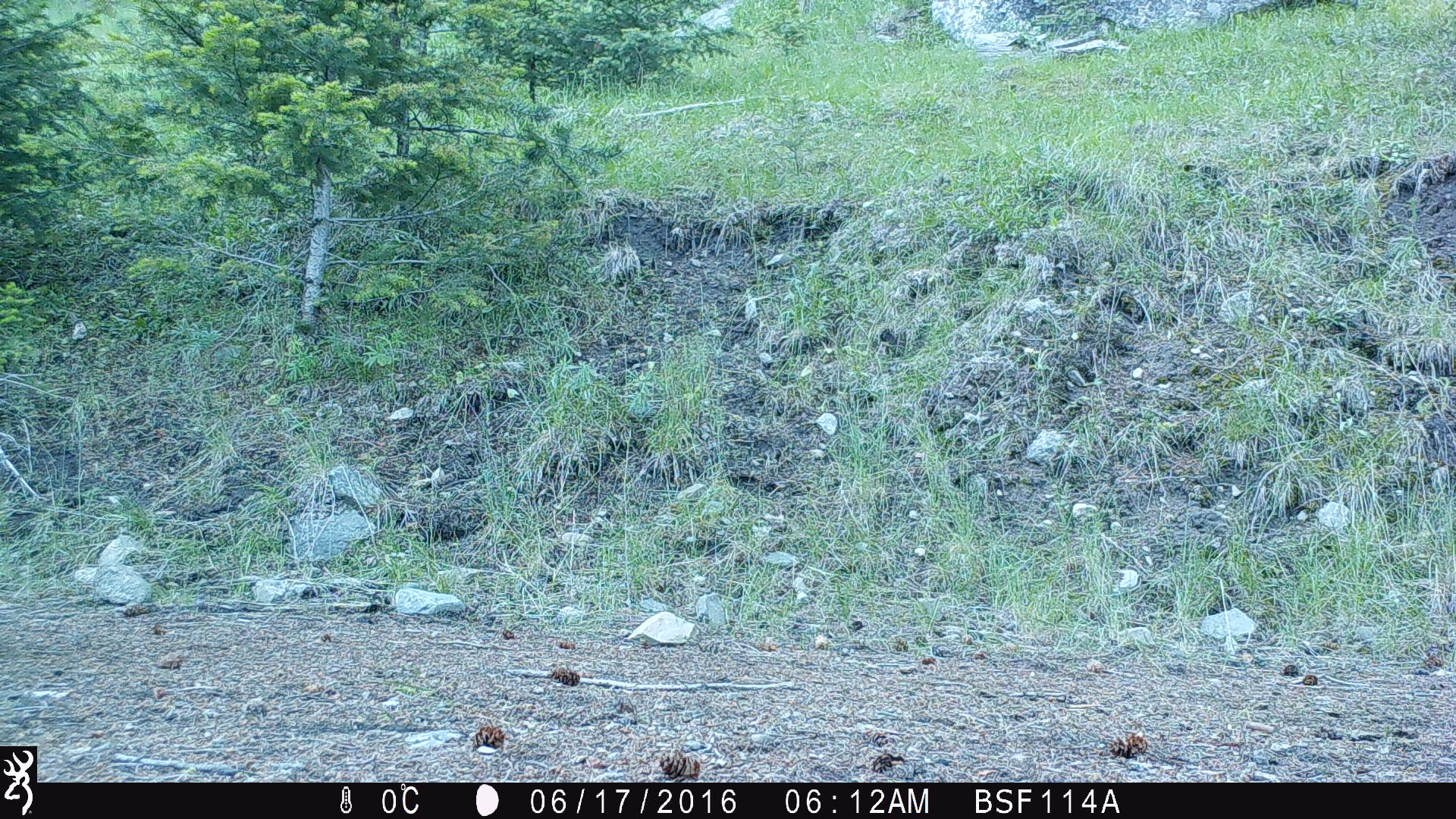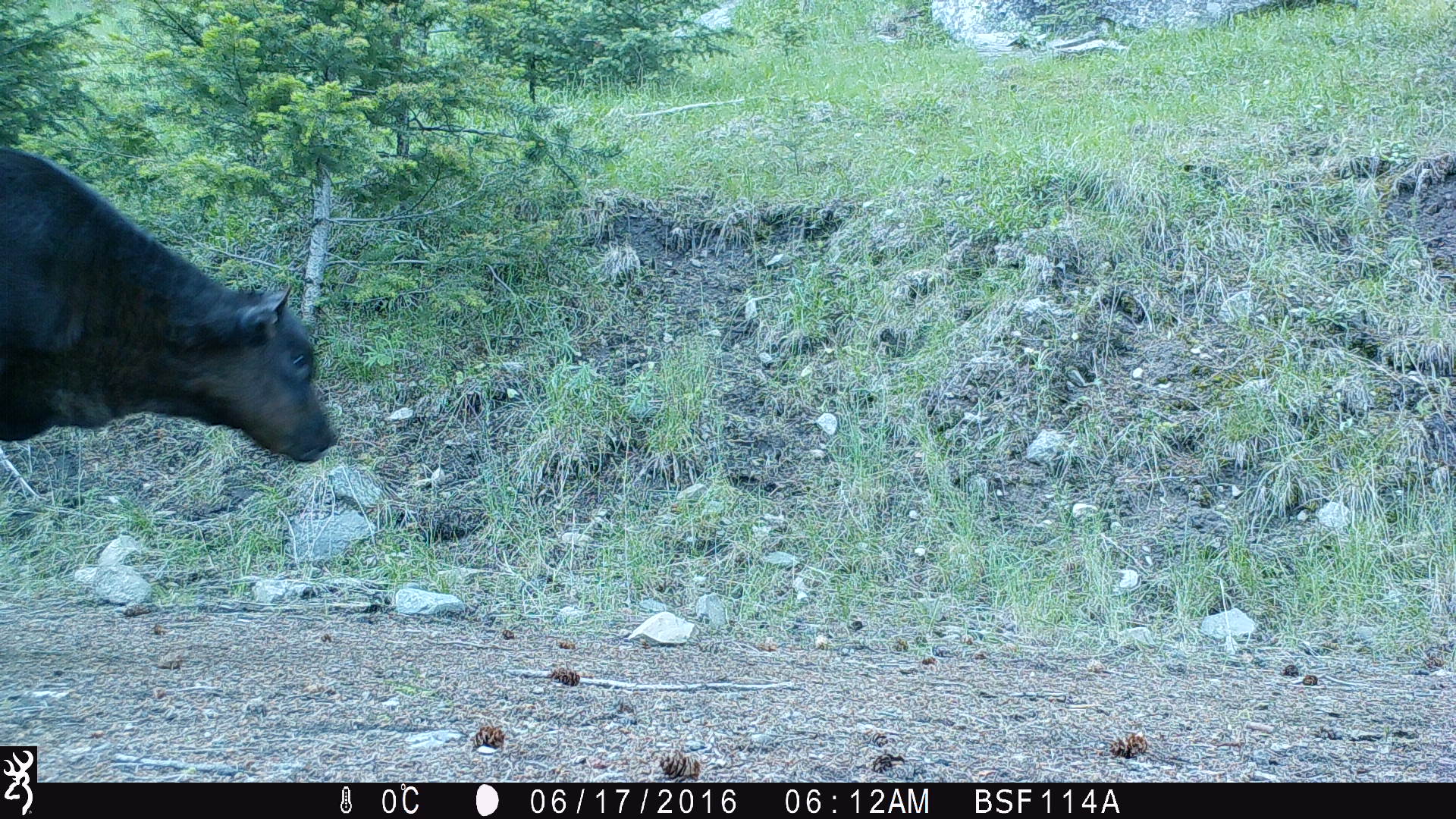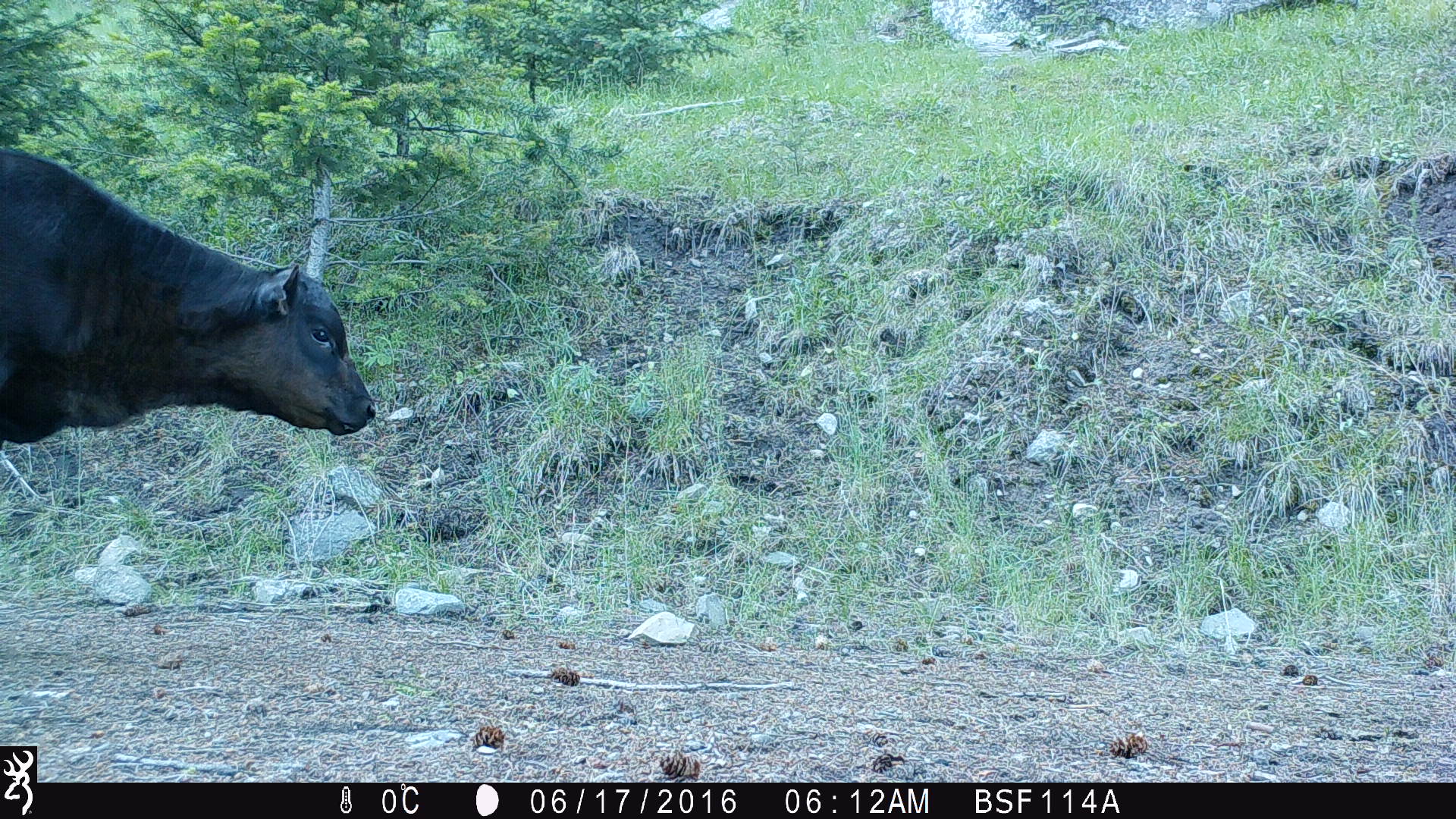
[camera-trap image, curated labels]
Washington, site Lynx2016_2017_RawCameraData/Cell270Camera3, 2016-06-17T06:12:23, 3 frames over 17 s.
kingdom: Animalia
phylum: Chordata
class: Mammalia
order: Artiodactyla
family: Bovidae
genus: Bos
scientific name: Bos taurus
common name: domestic cattle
Domestic cattle (Bos taurus). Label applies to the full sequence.